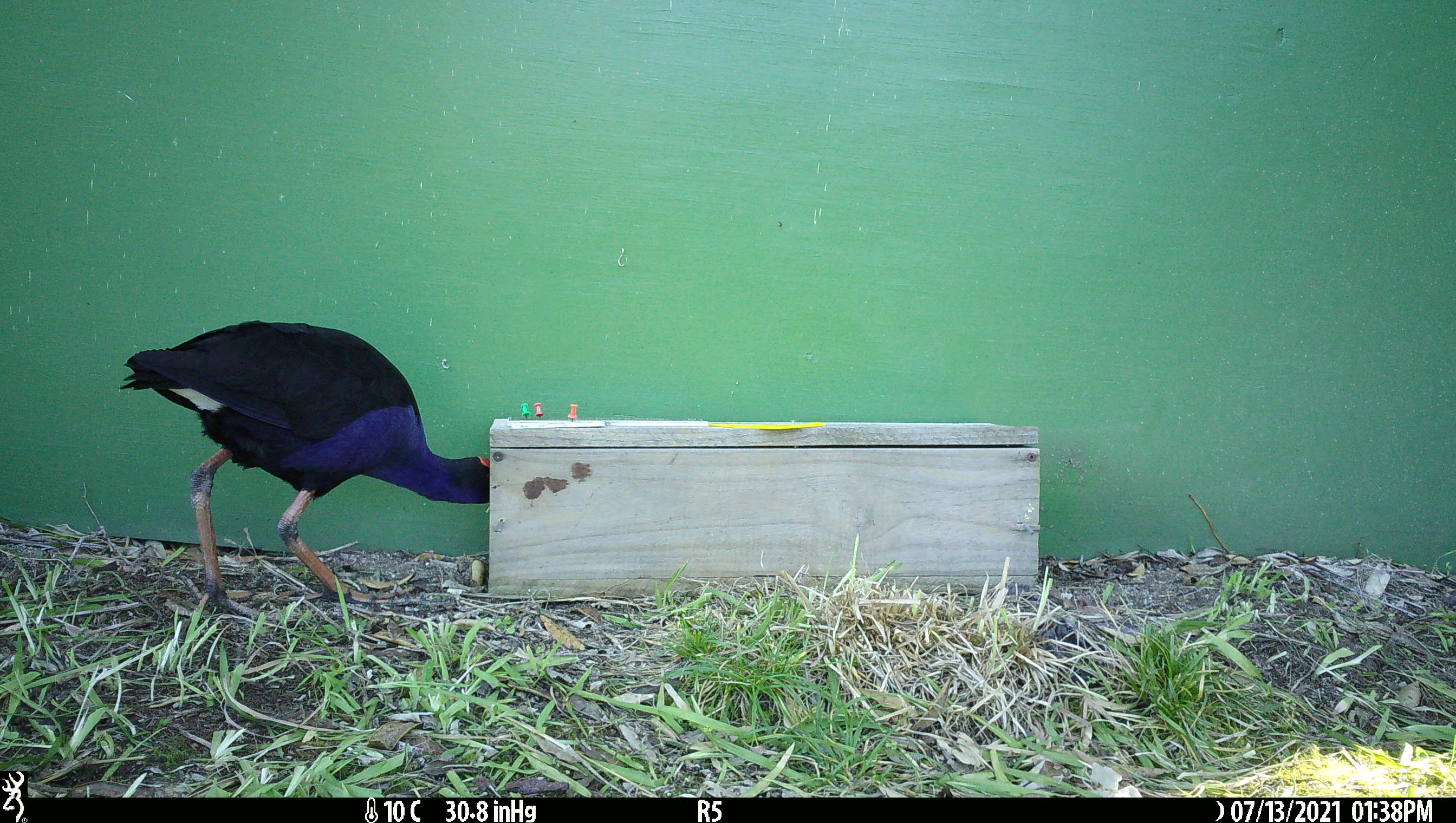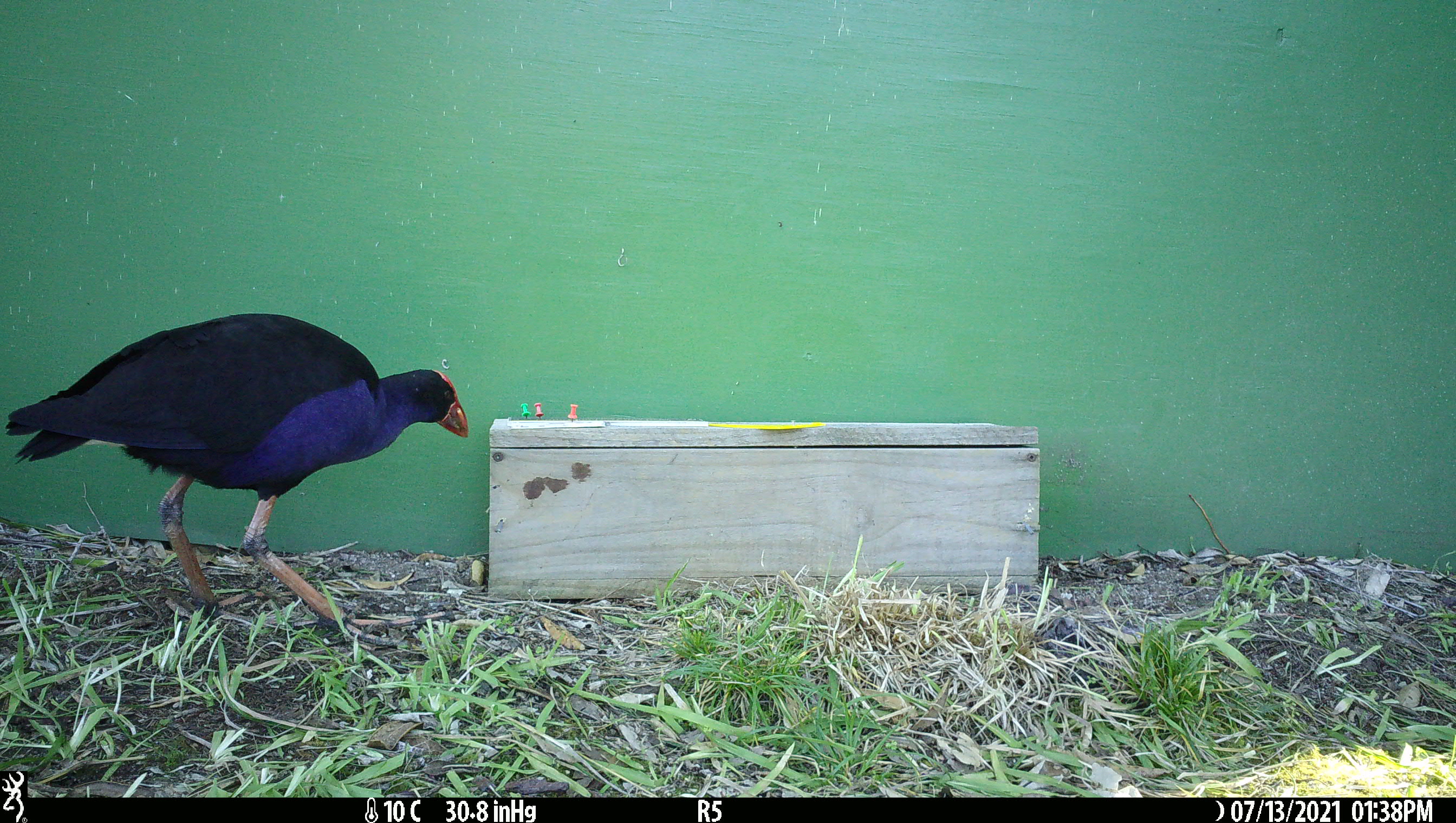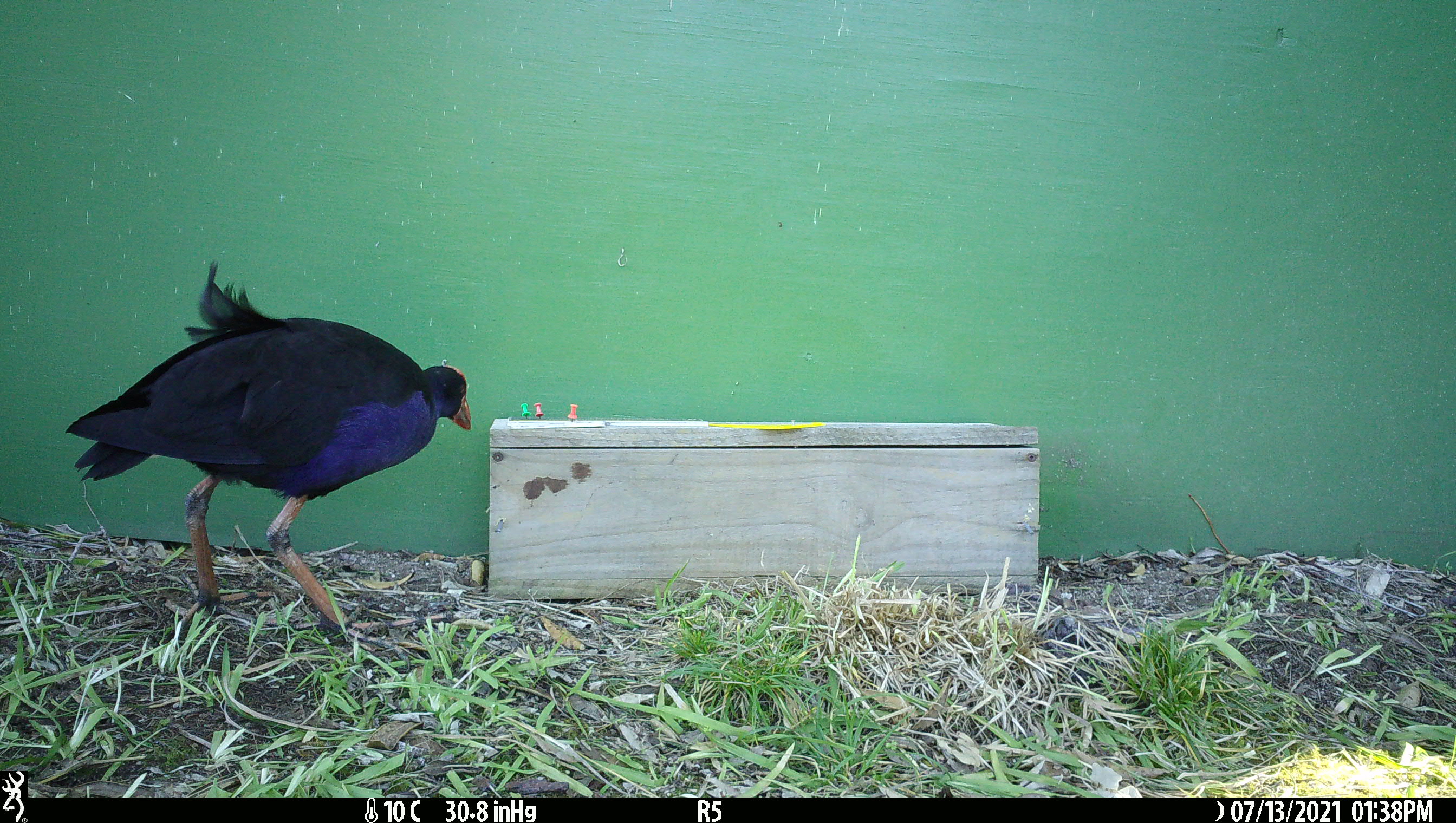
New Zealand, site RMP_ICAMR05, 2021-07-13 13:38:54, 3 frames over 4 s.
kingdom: Animalia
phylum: Chordata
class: Aves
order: Gruiformes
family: Rallidae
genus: Porphyrio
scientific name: Porphyrio melanotus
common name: australasian swamphen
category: pukeko